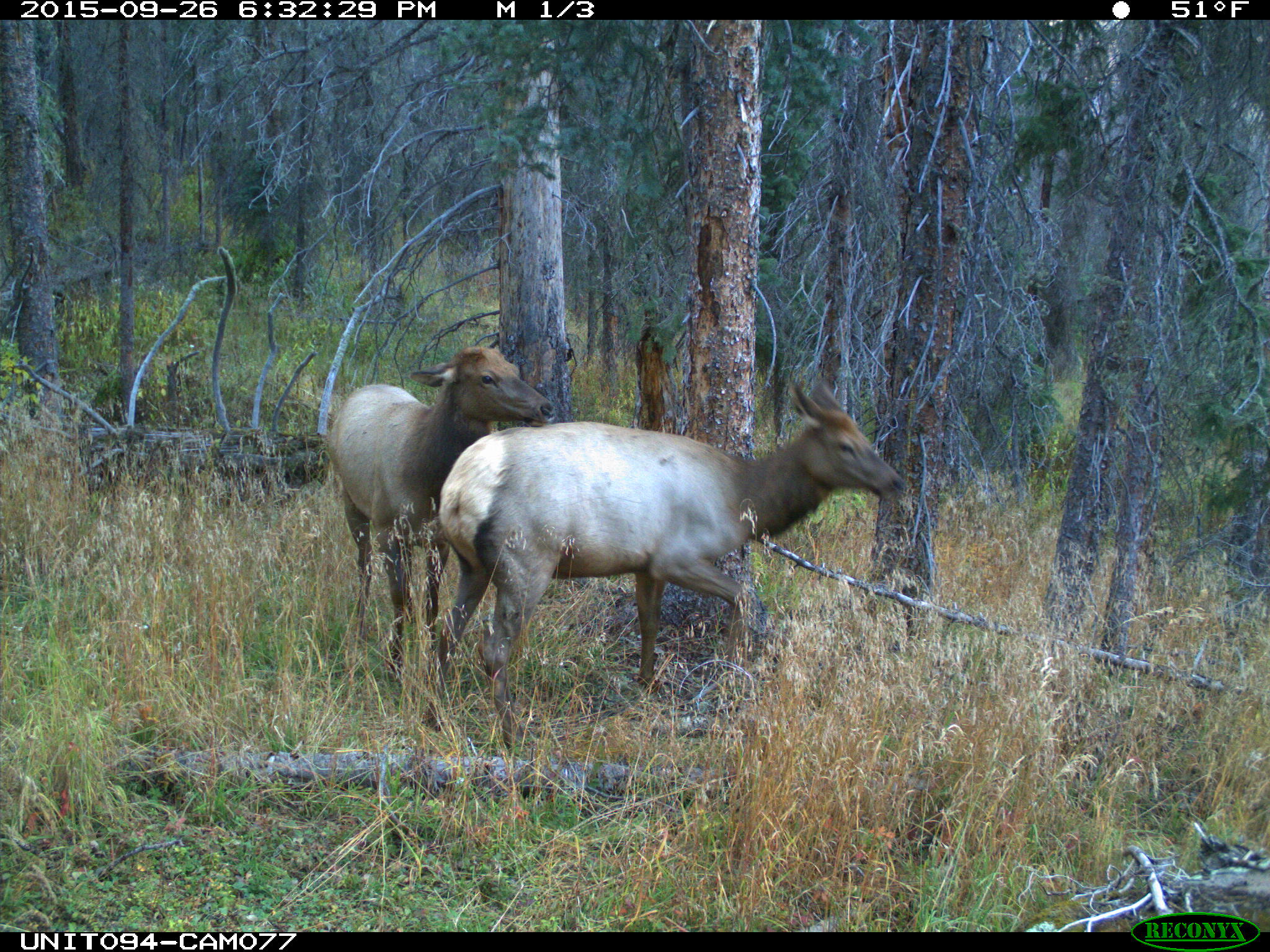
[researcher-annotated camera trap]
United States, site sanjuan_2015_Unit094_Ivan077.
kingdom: Animalia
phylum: Chordata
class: Mammalia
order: Artiodactyla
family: Cervidae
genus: Cervus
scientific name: Cervus elaphus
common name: red deer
Cervus elaphus (red deer).